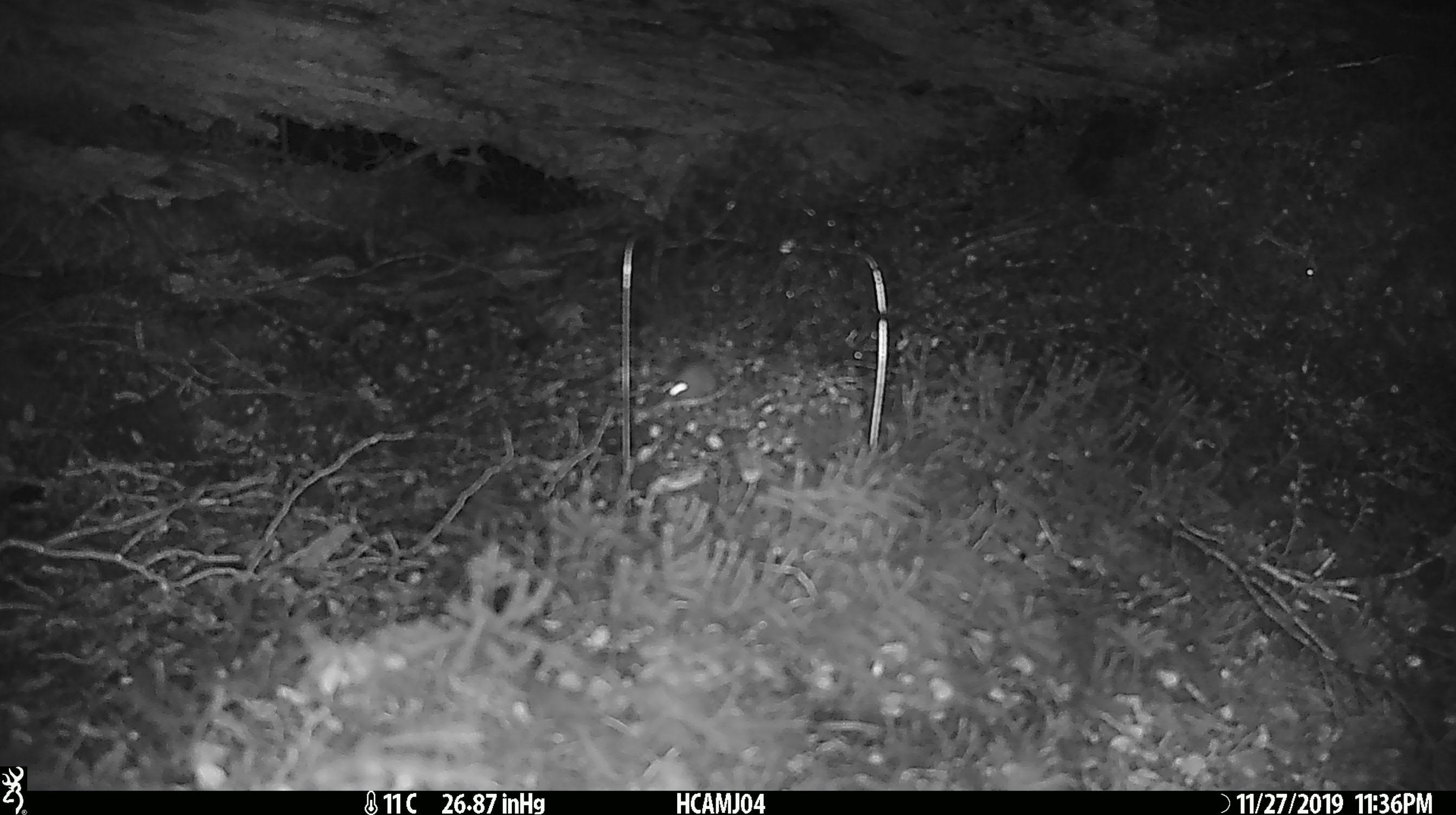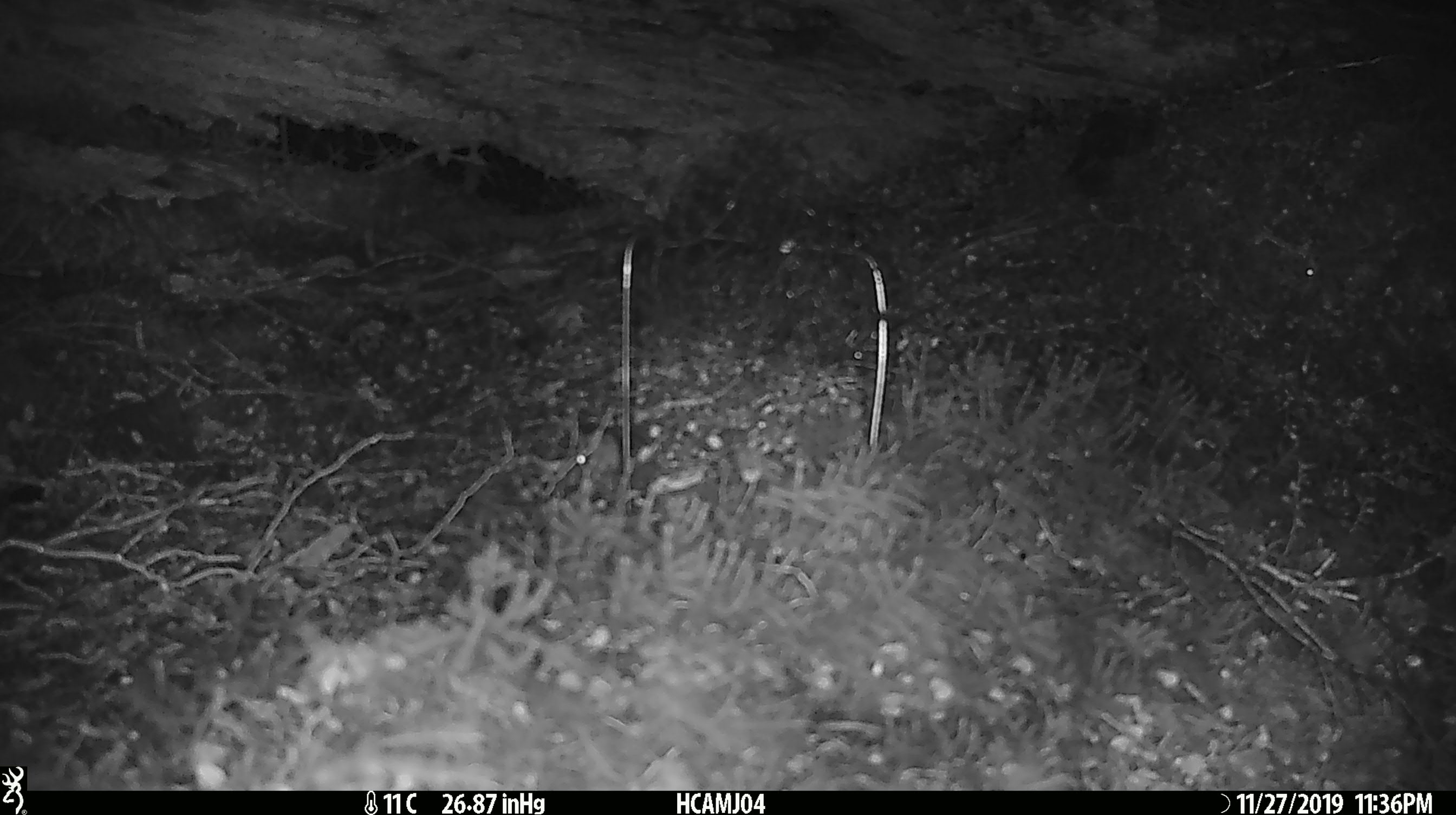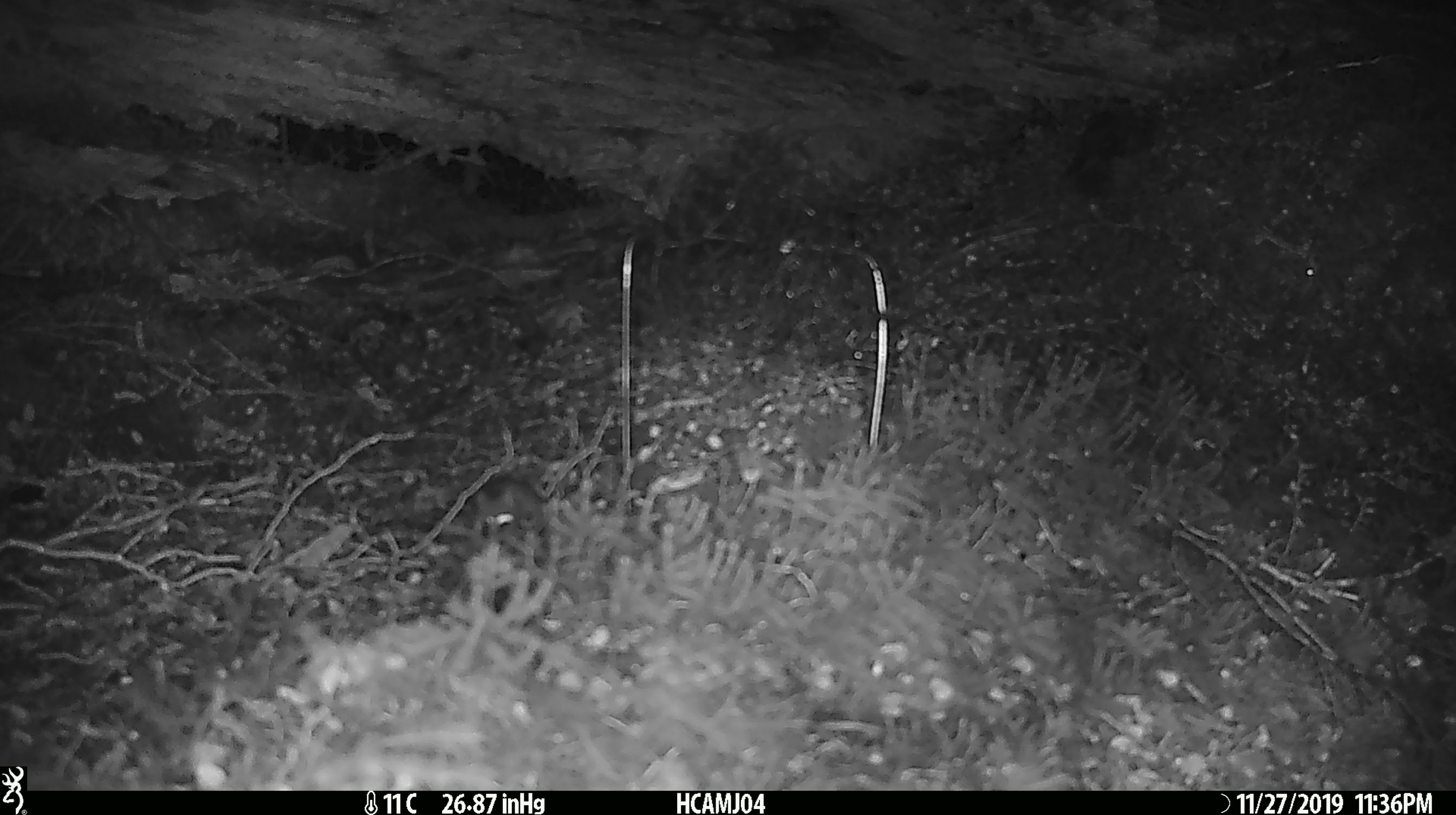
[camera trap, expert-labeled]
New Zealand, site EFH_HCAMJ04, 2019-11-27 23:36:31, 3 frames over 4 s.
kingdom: Animalia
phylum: Chordata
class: Mammalia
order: Rodentia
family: Muridae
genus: Mus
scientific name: Mus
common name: mouse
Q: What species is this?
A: Mouse (Mus).